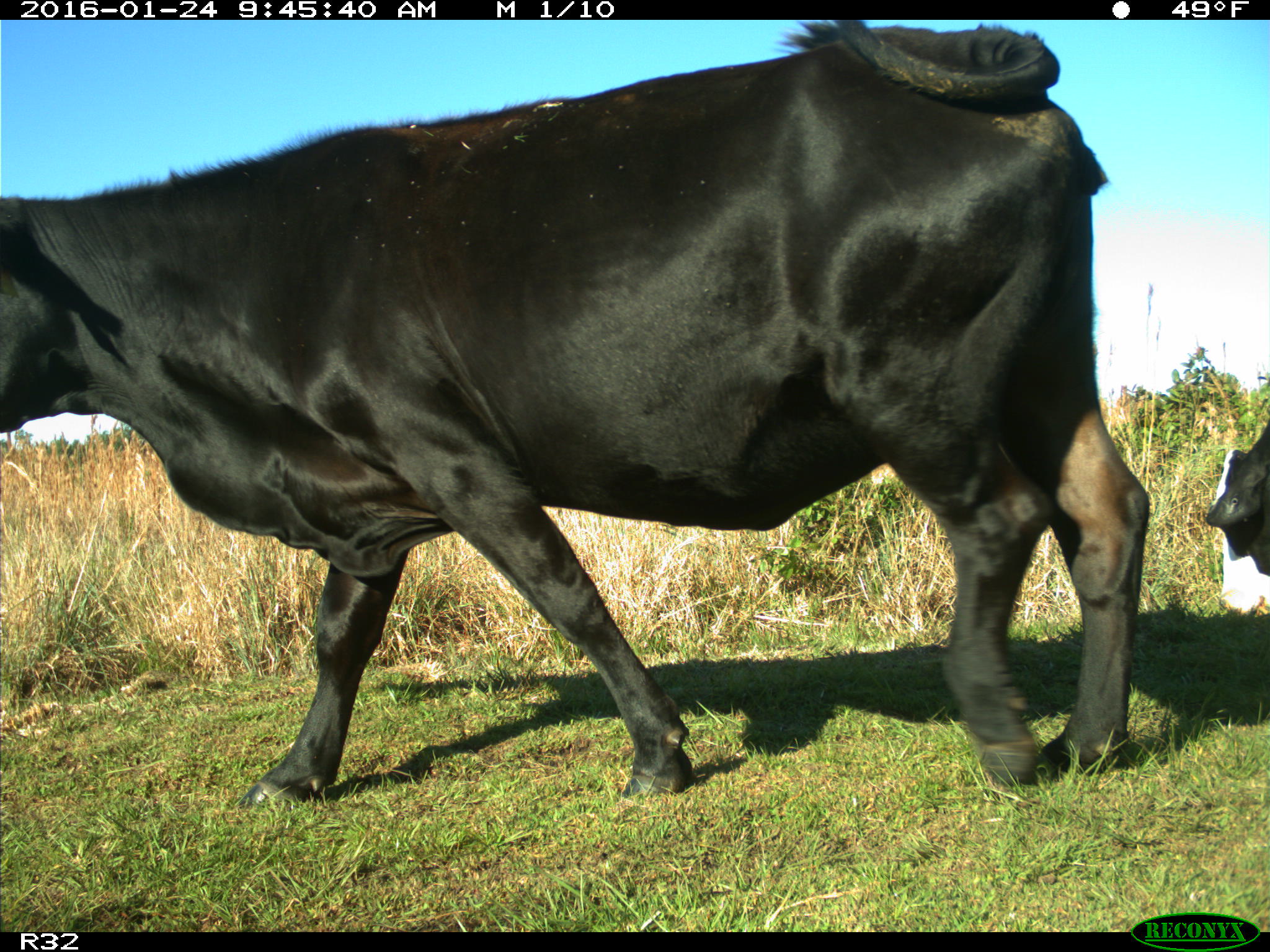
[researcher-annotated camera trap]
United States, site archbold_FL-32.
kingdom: Animalia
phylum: Chordata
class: Mammalia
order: Artiodactyla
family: Bovidae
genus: Bos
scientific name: Bos taurus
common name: domestic cow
Bos taurus (domestic cow).